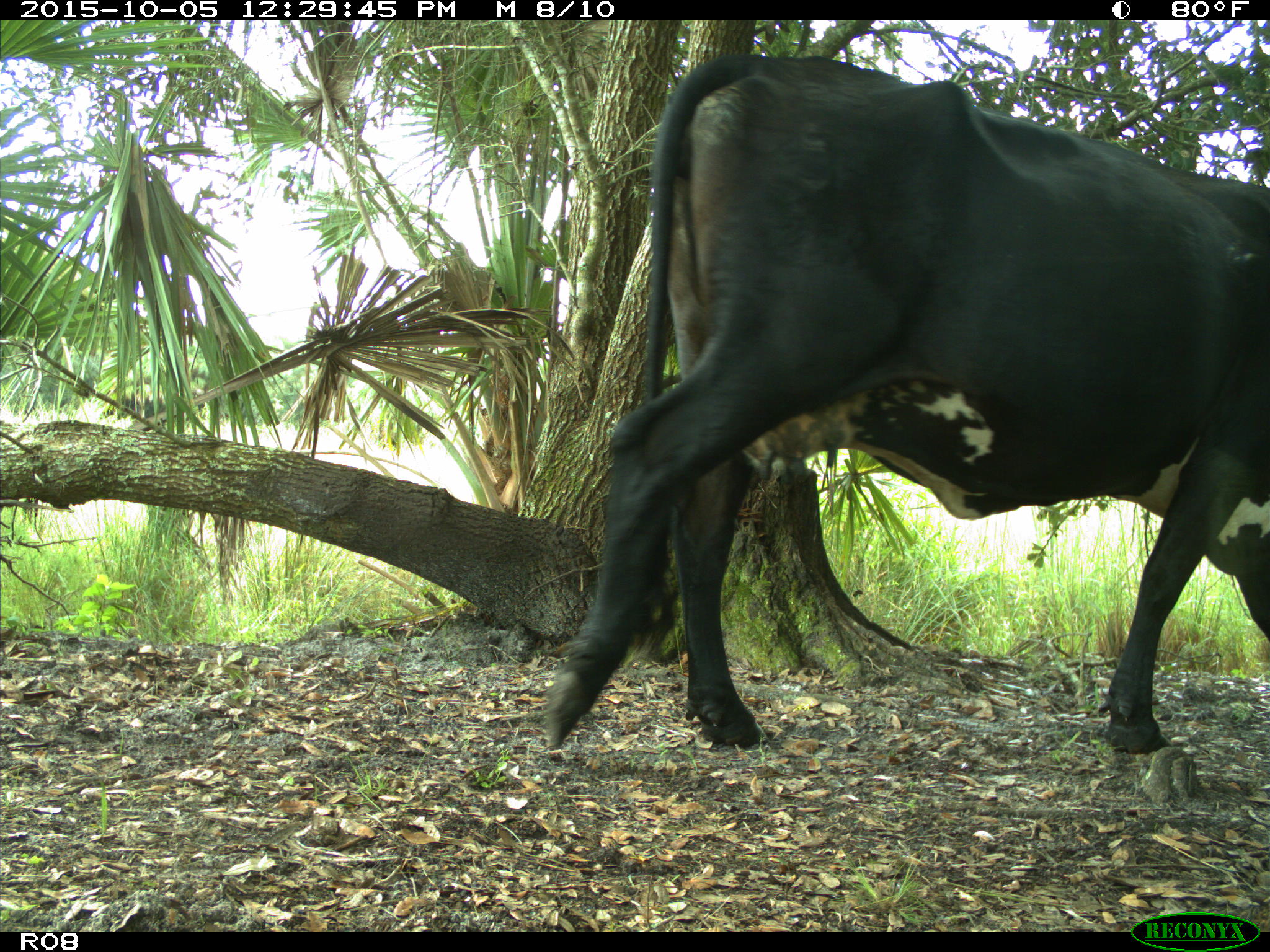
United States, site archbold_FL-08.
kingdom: Animalia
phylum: Chordata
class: Mammalia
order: Artiodactyla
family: Bovidae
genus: Bos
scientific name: Bos taurus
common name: domestic cow